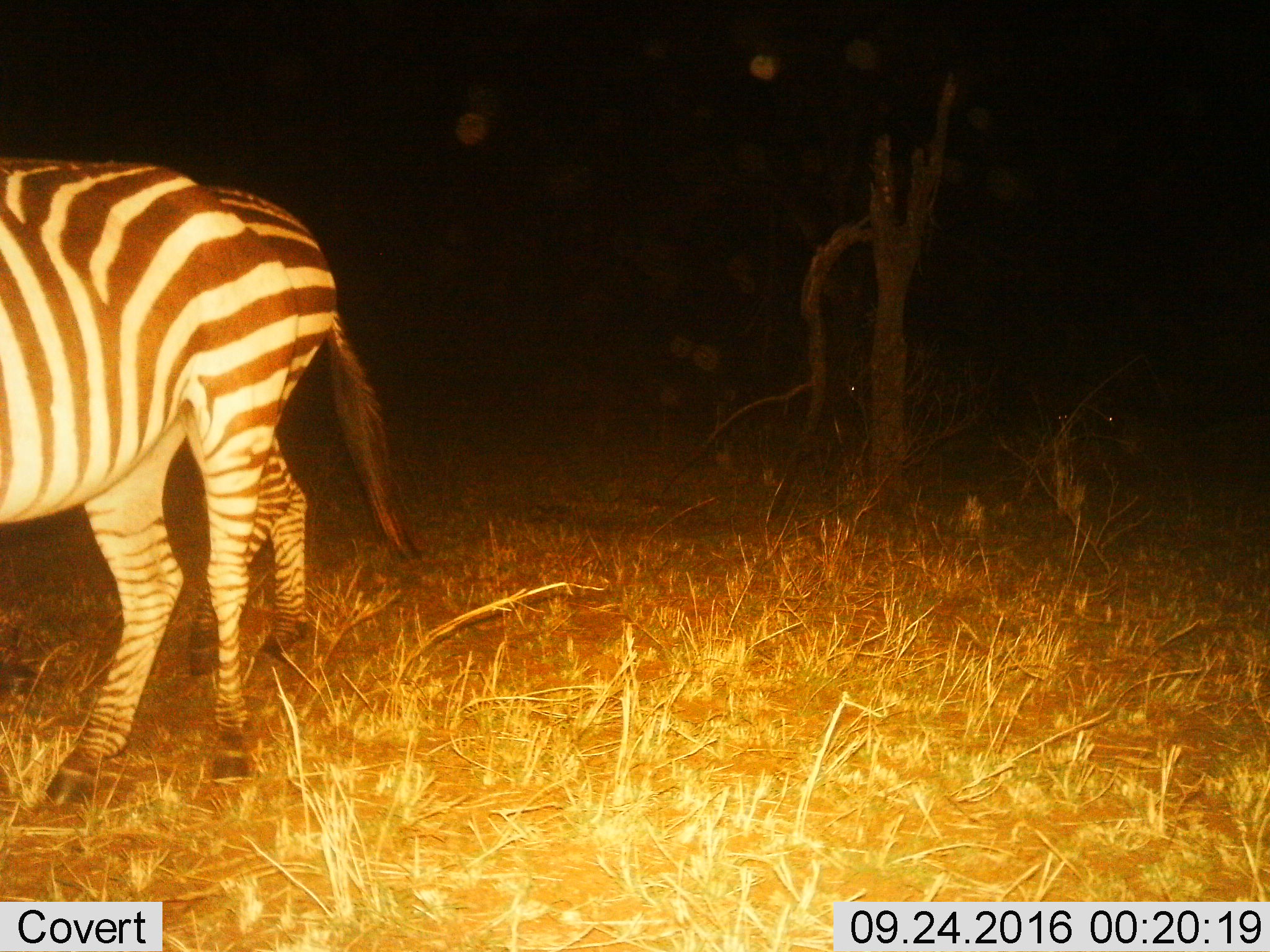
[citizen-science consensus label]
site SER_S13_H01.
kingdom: Animalia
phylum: Chordata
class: Mammalia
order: Perissodactyla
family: Equidae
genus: Equus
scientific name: Equus quagga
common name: plains zebra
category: zebraplains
Zebraplains (plains zebra) (Equus quagga), count 2. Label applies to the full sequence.